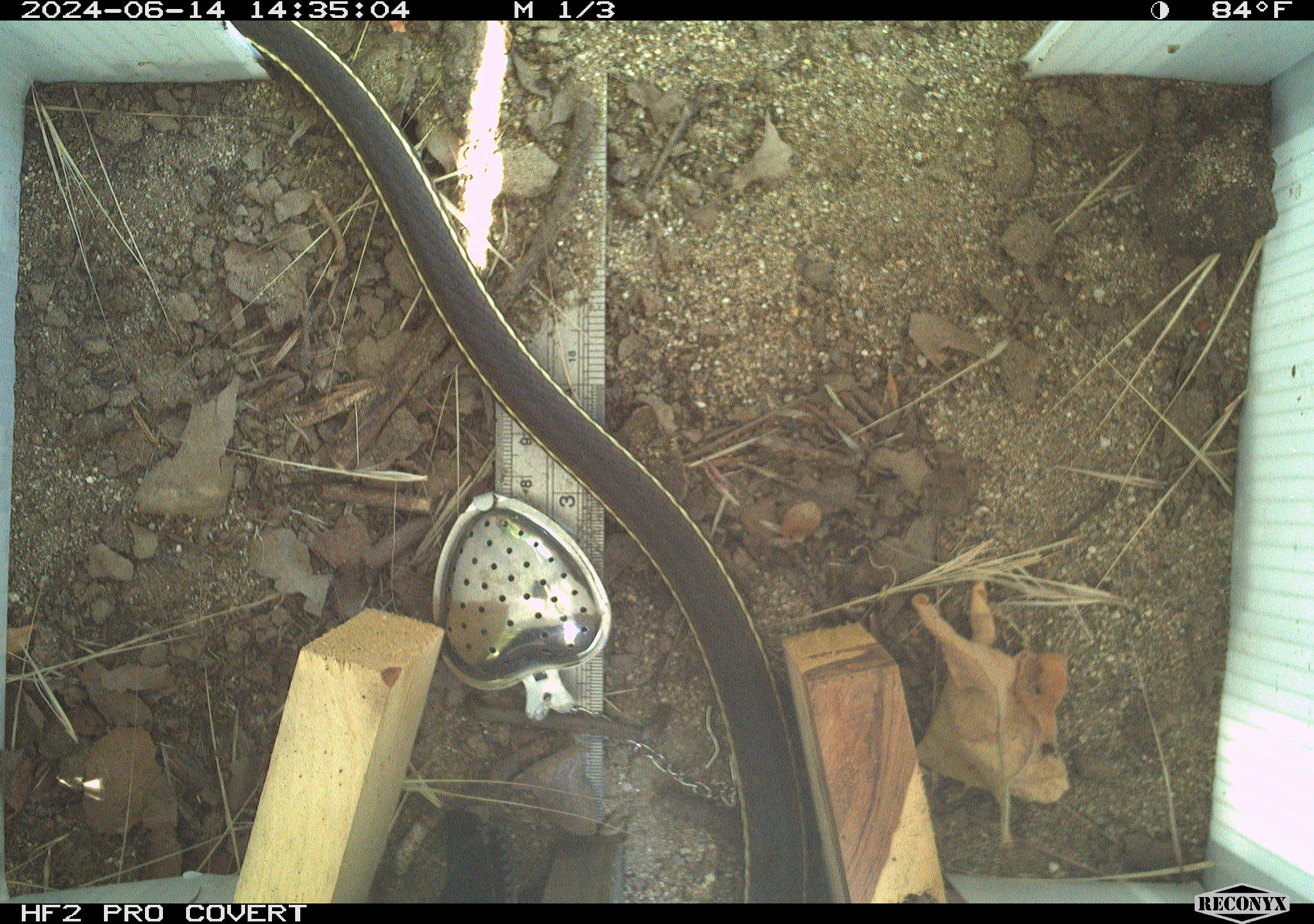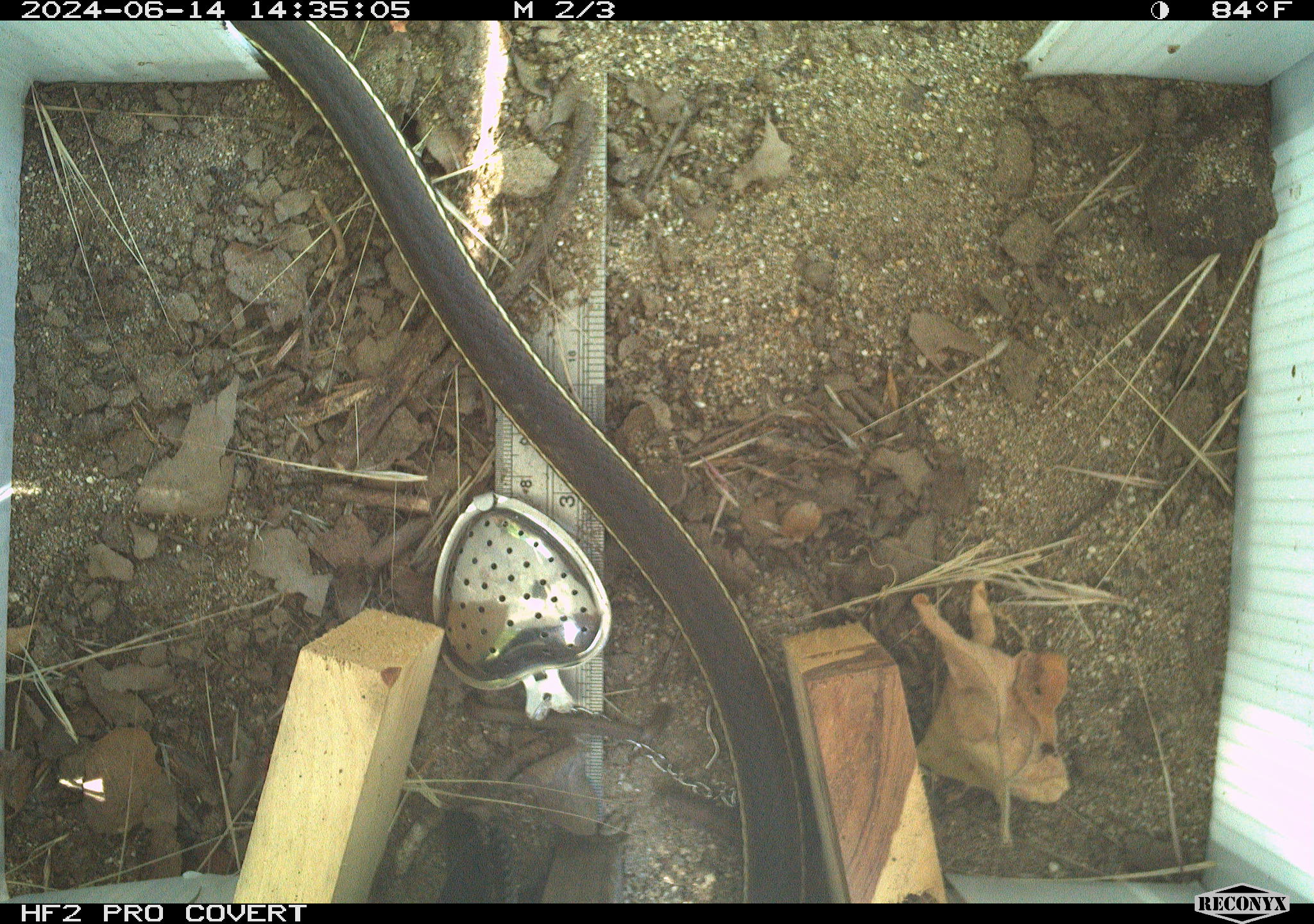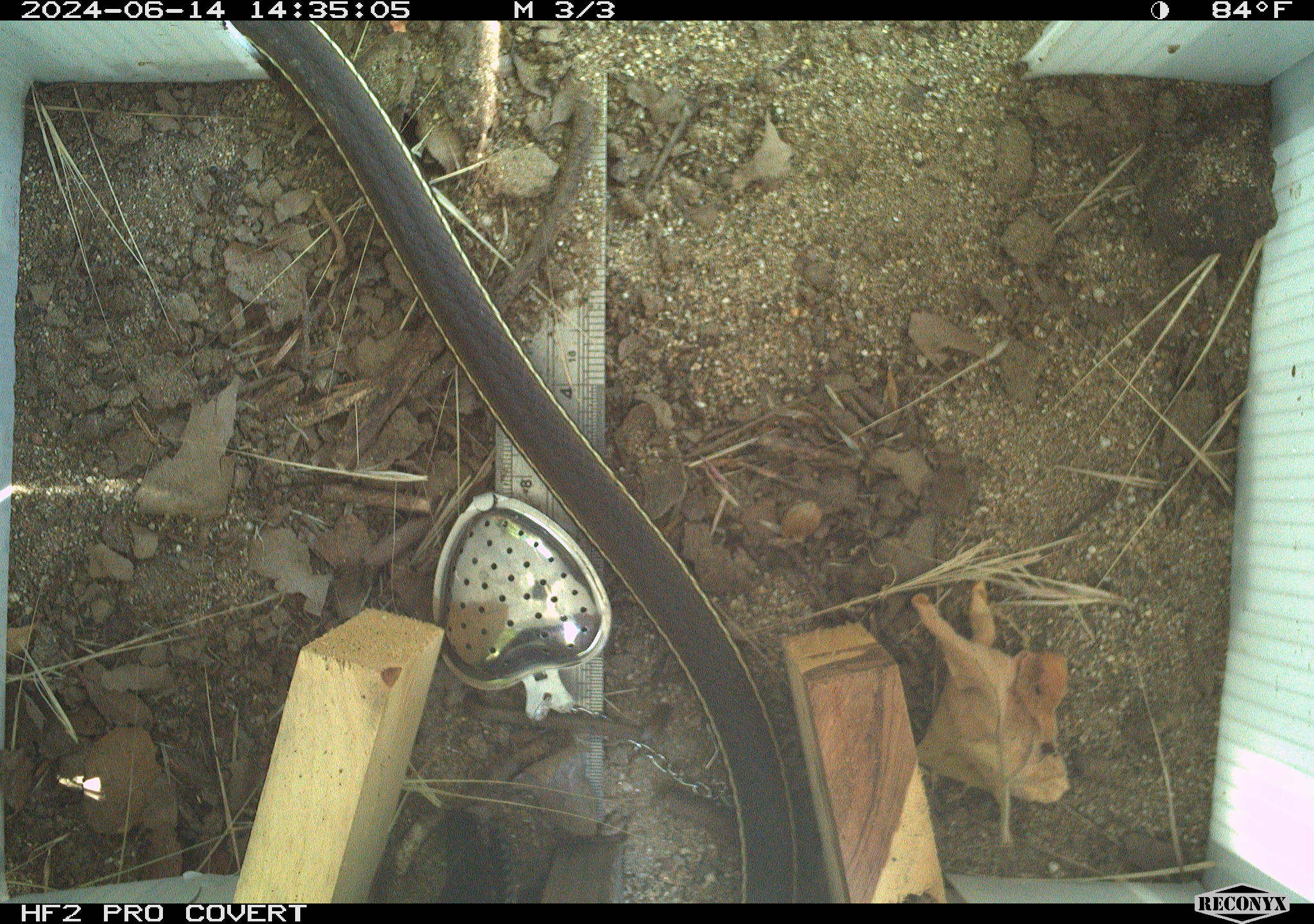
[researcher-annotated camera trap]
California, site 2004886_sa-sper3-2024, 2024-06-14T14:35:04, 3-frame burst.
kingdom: Animalia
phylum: Chordata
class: Reptilia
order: Squamata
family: Colubridae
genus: Masticophis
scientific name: Masticophis lateralis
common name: striped racer